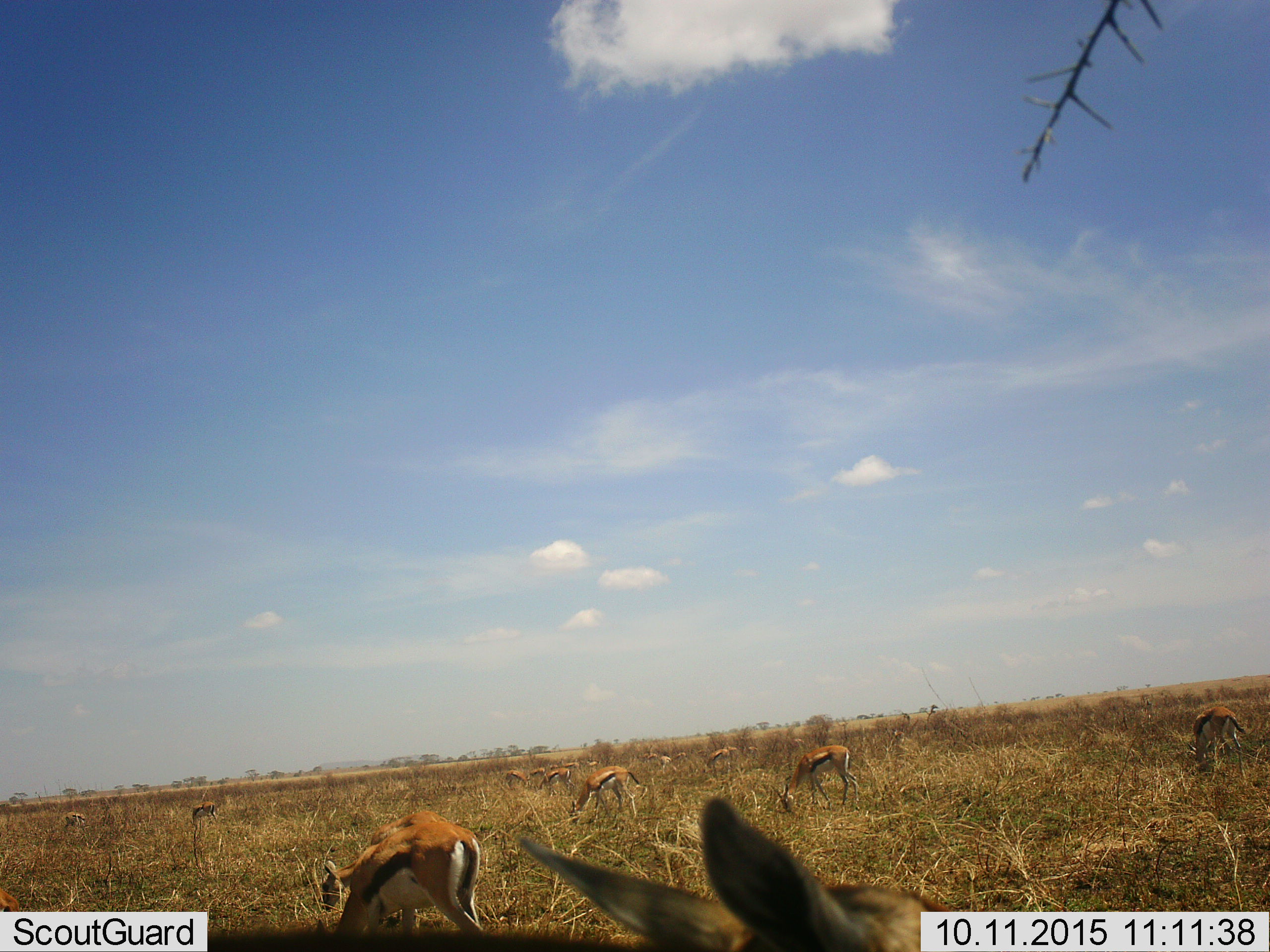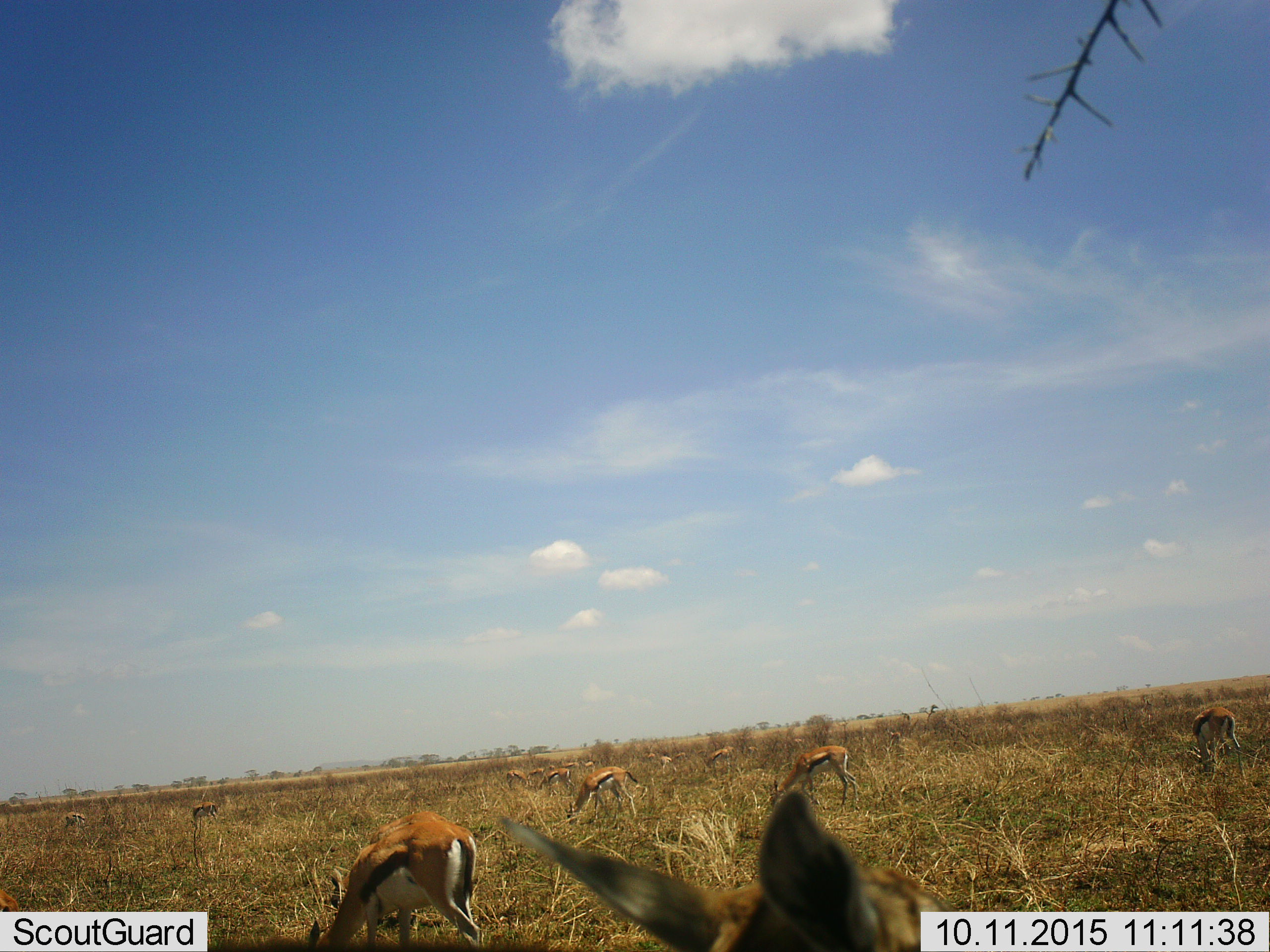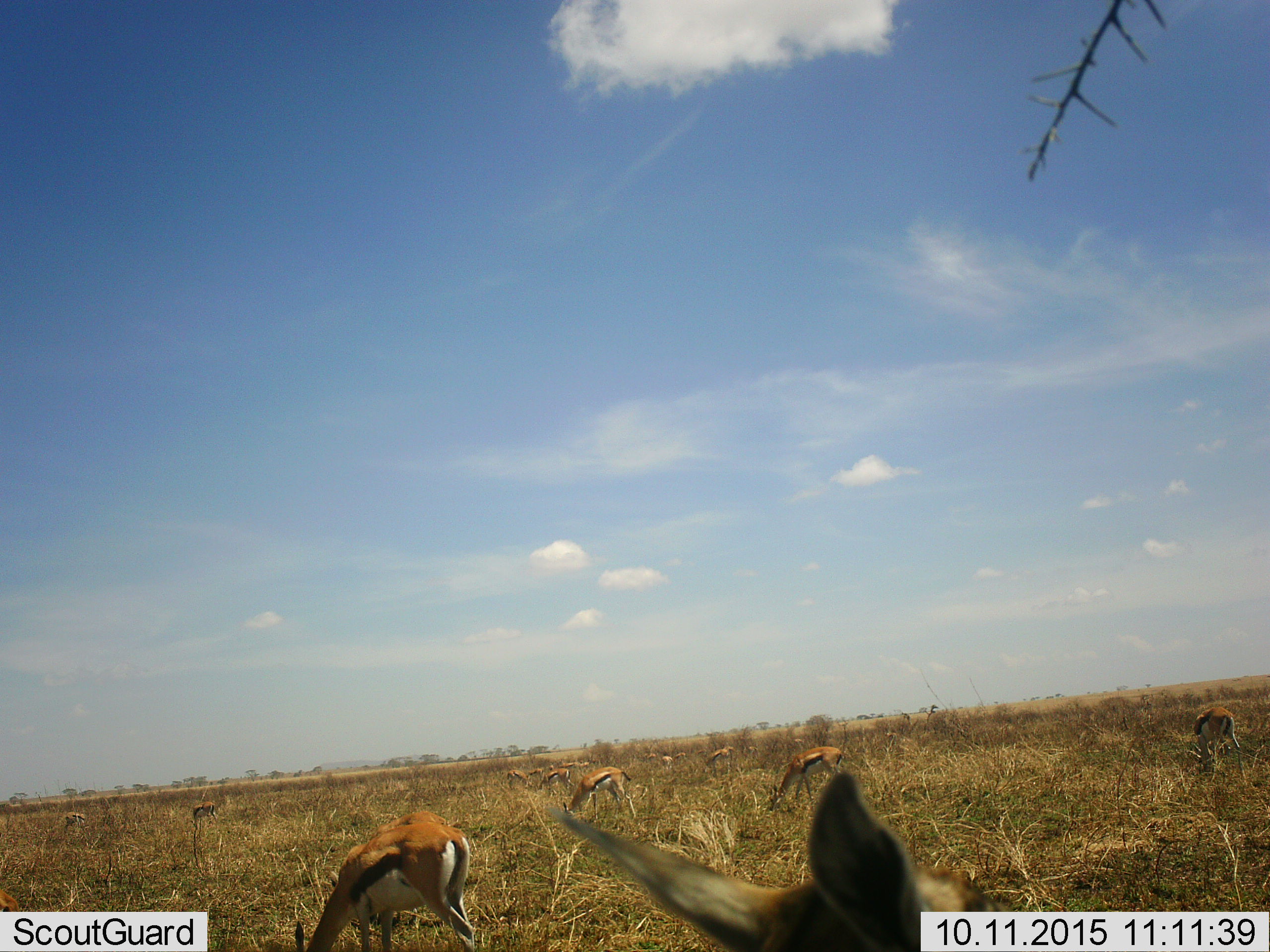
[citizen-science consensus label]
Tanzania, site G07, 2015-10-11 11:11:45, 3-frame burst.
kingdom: Animalia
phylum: Chordata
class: Mammalia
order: Artiodactyla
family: Bovidae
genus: Eudorcas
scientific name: Eudorcas thomsonii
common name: thomson's gazelle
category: gazellethomsons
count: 11-50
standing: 40%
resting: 0%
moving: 10%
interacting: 0%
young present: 10%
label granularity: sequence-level